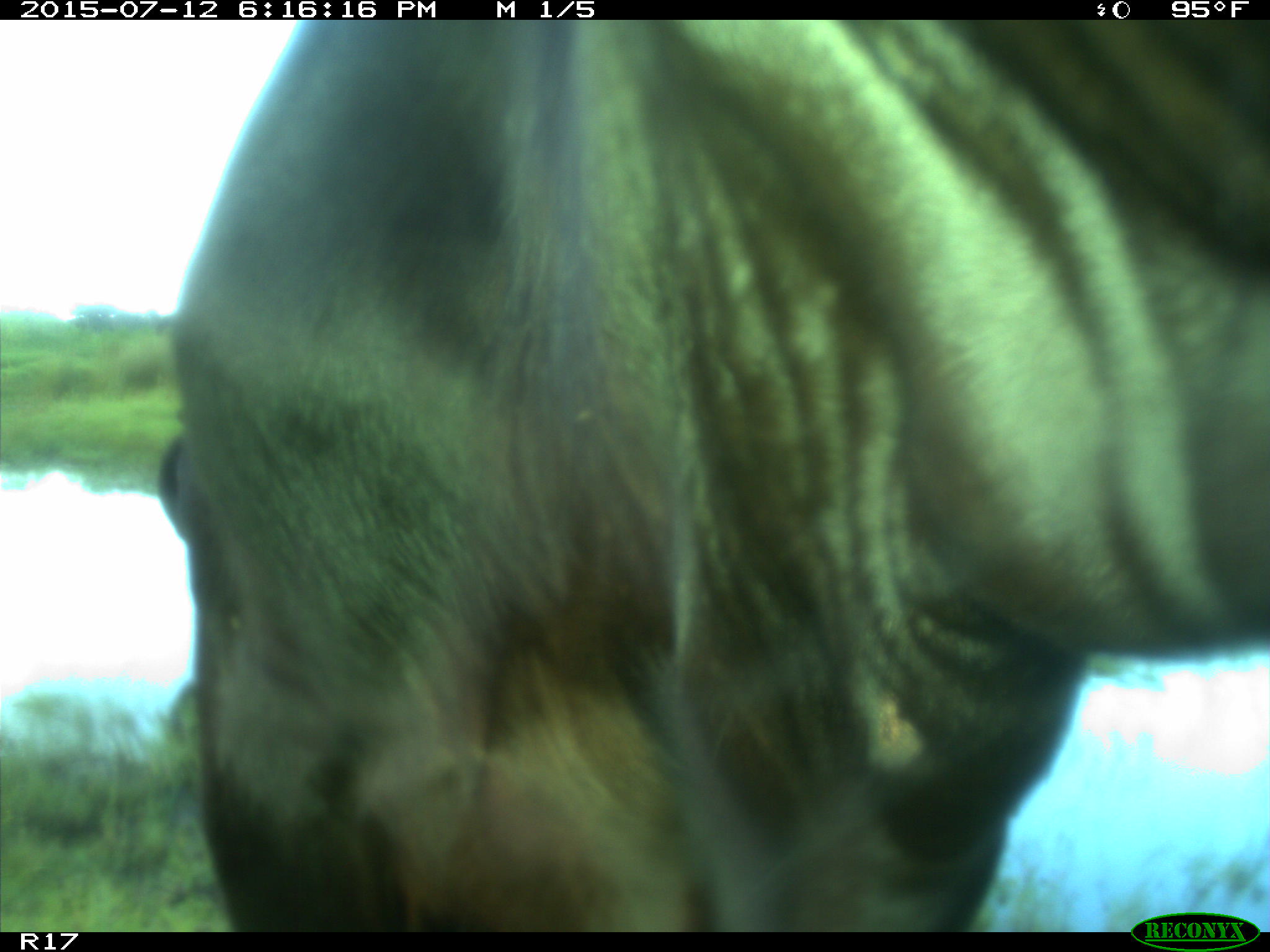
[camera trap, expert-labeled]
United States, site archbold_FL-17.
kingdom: Animalia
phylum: Chordata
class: Mammalia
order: Artiodactyla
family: Bovidae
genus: Bos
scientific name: Bos taurus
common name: domestic cow